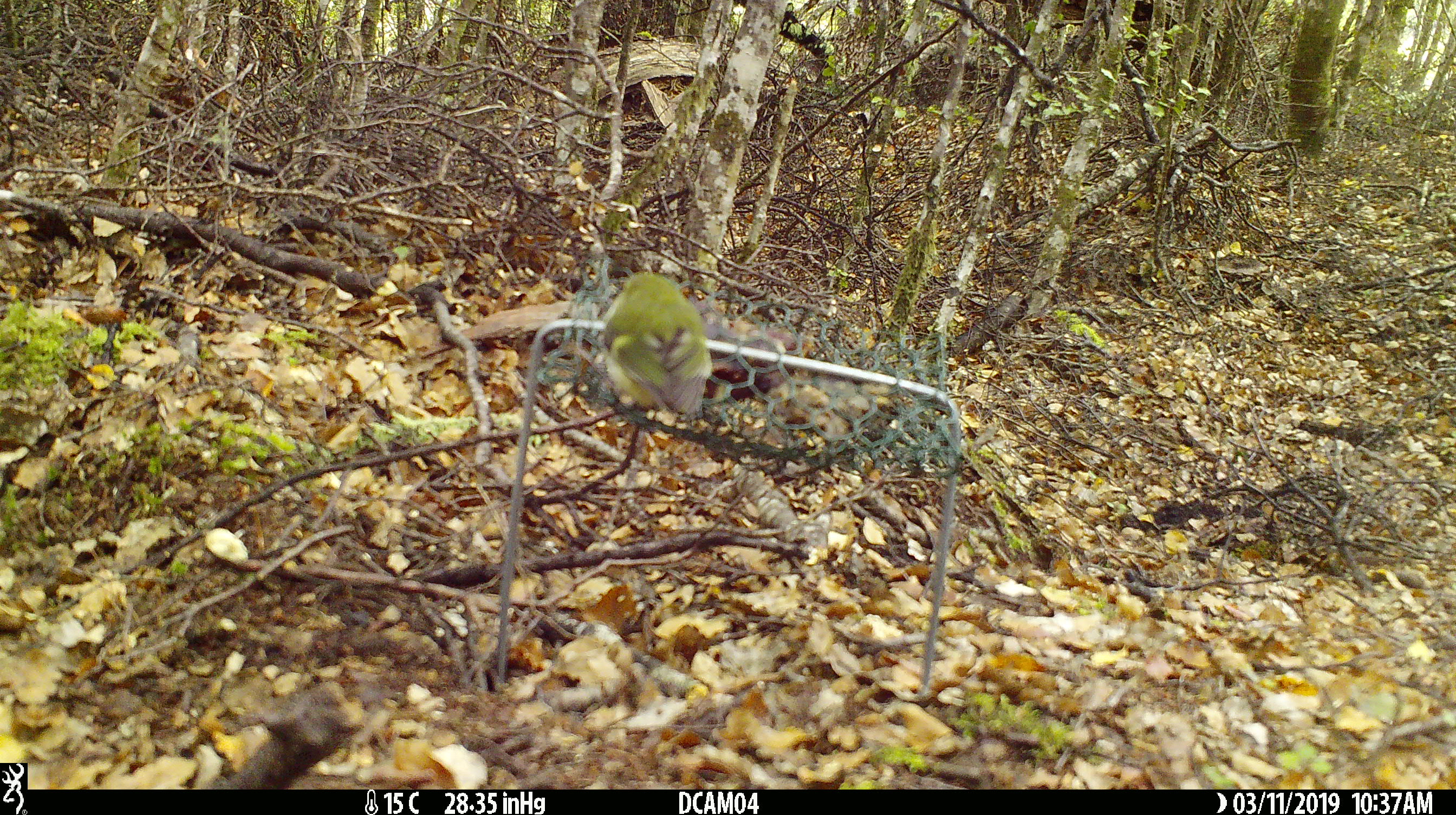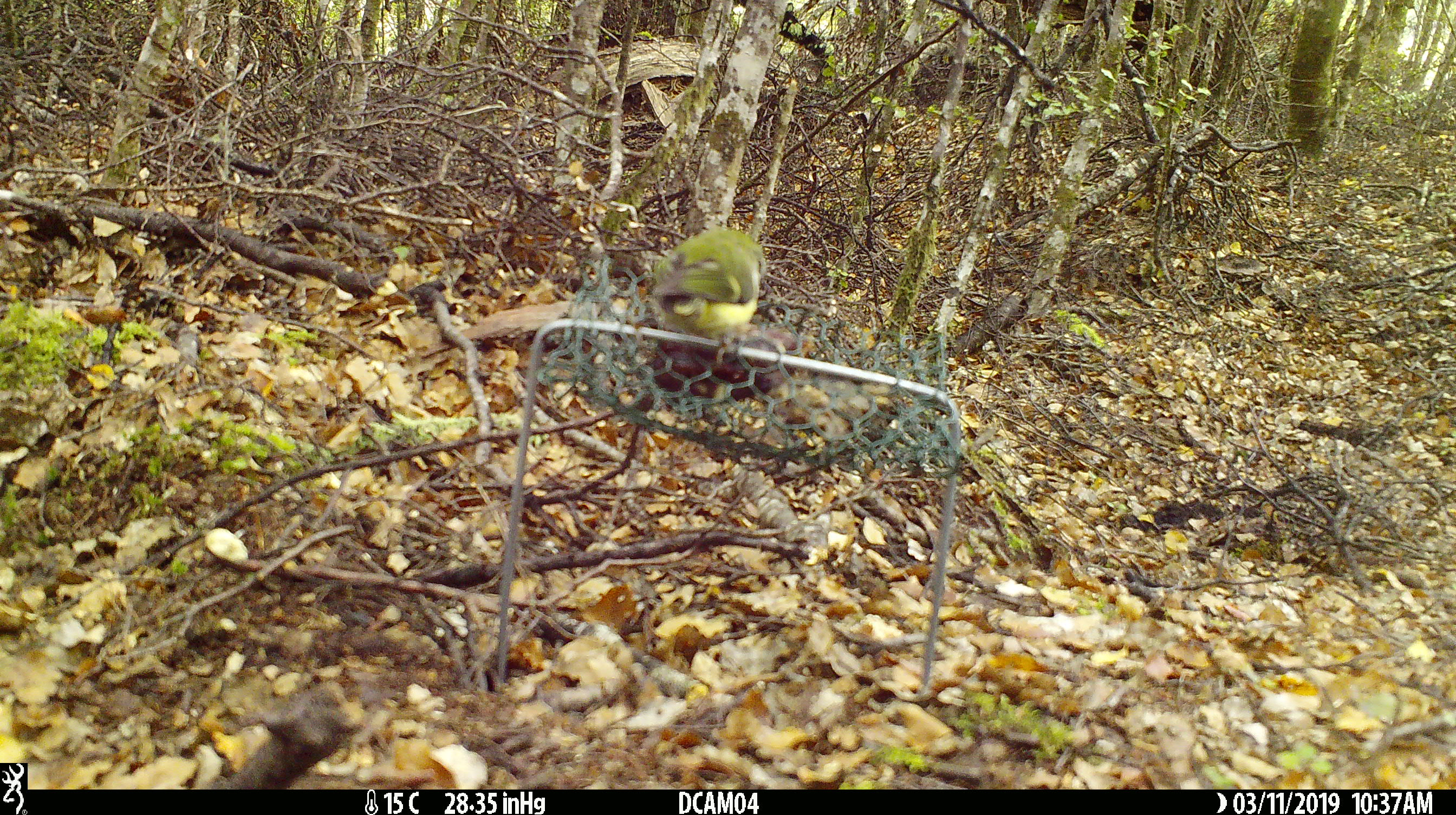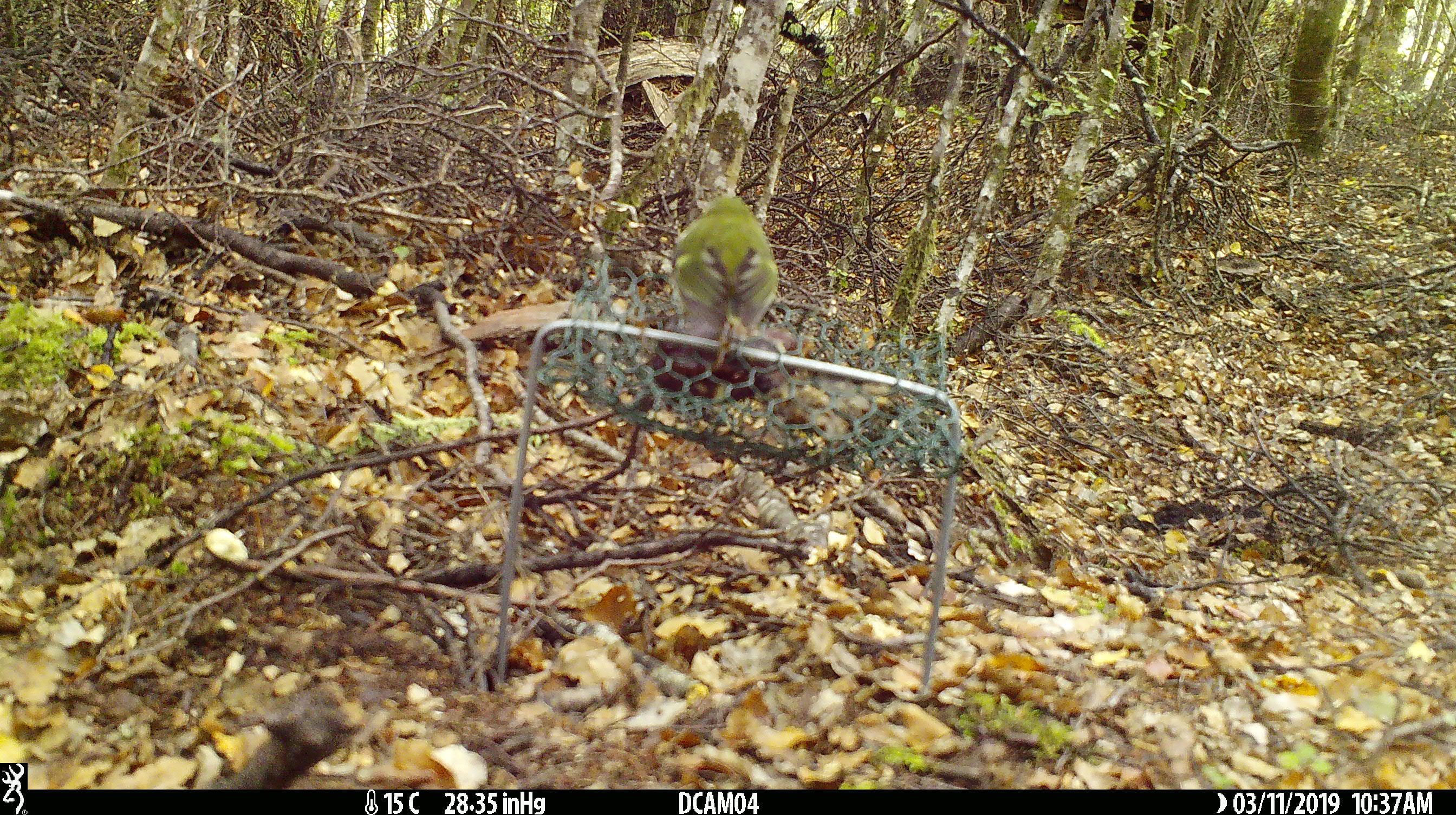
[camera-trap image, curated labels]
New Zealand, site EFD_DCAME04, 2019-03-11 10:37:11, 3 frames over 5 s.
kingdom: Animalia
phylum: Chordata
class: Aves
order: Passeriformes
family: Acanthisittidae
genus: Acanthisitta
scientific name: Acanthisitta chloris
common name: rifleman